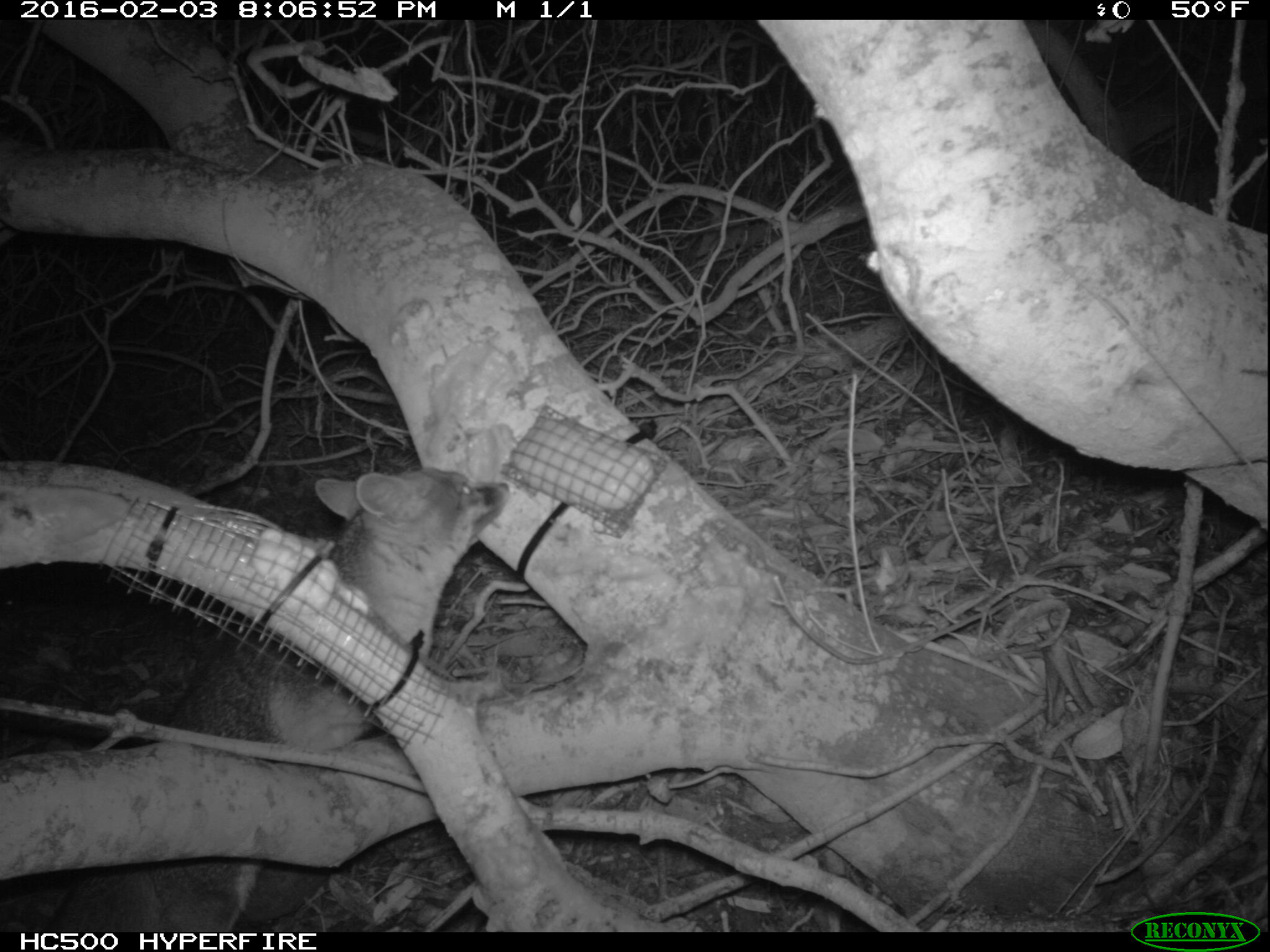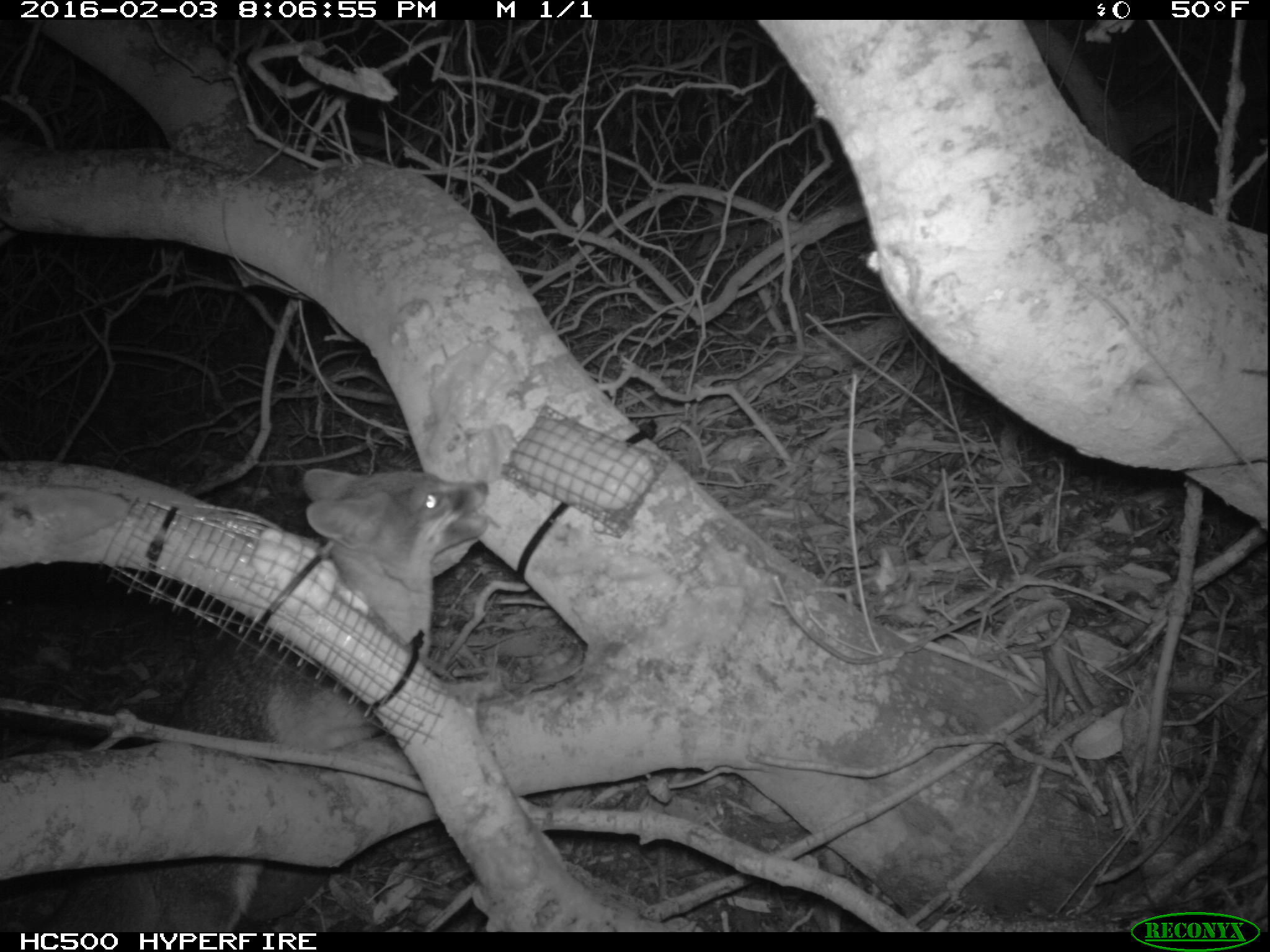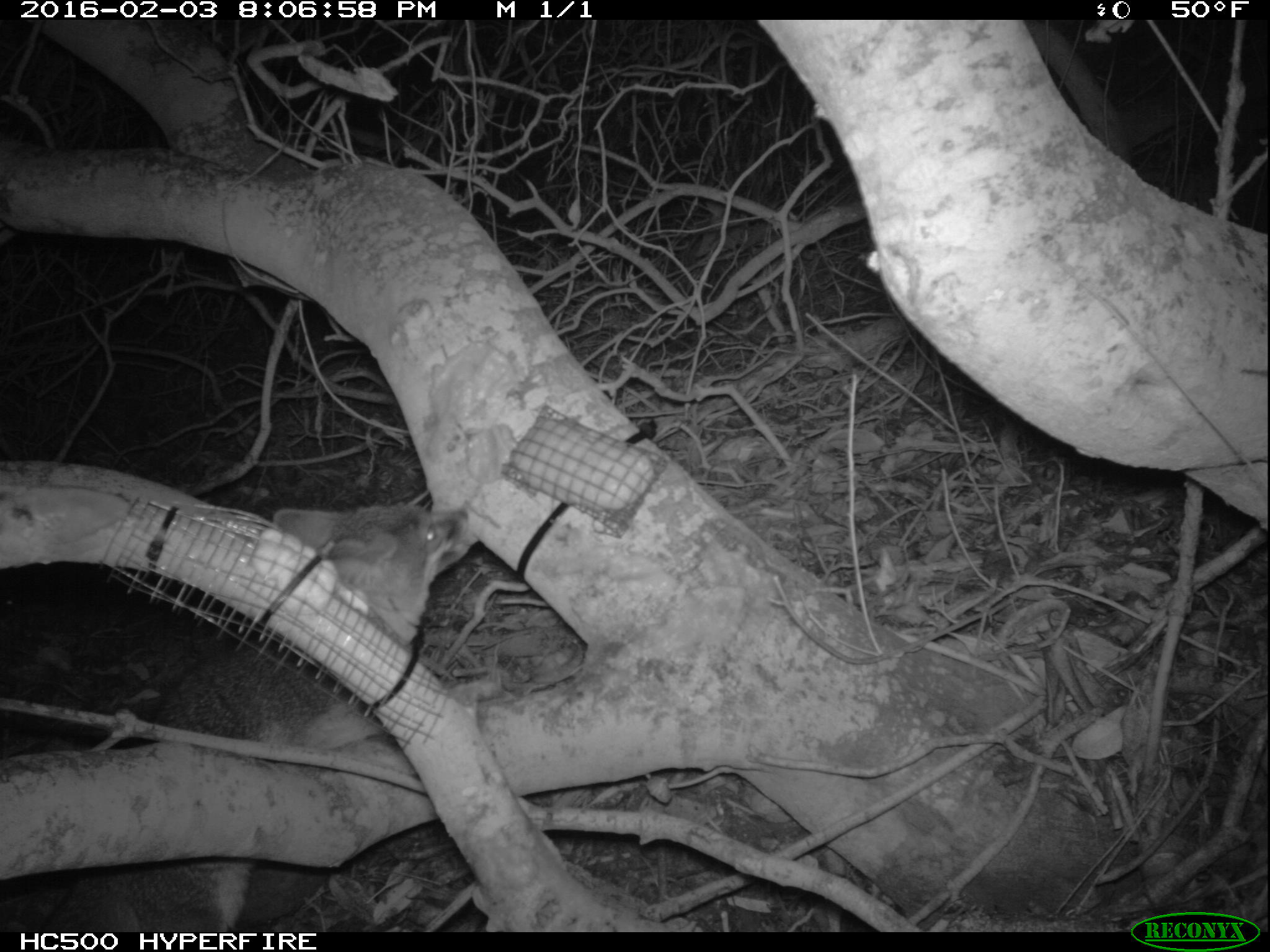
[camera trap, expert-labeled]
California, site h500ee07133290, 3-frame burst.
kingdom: Animalia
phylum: Chordata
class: Mammalia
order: Carnivora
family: Canidae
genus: Urocyon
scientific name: Urocyon littoralis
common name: island fox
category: fox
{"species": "fox (island fox) (Urocyon littoralis)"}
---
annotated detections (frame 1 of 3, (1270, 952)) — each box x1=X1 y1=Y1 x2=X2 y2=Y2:
fox: x1=41 y1=467 x2=508 y2=930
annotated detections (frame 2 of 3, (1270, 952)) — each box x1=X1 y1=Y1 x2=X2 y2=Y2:
fox: x1=29 y1=465 x2=488 y2=929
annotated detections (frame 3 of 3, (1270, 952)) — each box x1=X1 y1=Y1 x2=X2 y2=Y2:
fox: x1=40 y1=502 x2=481 y2=931